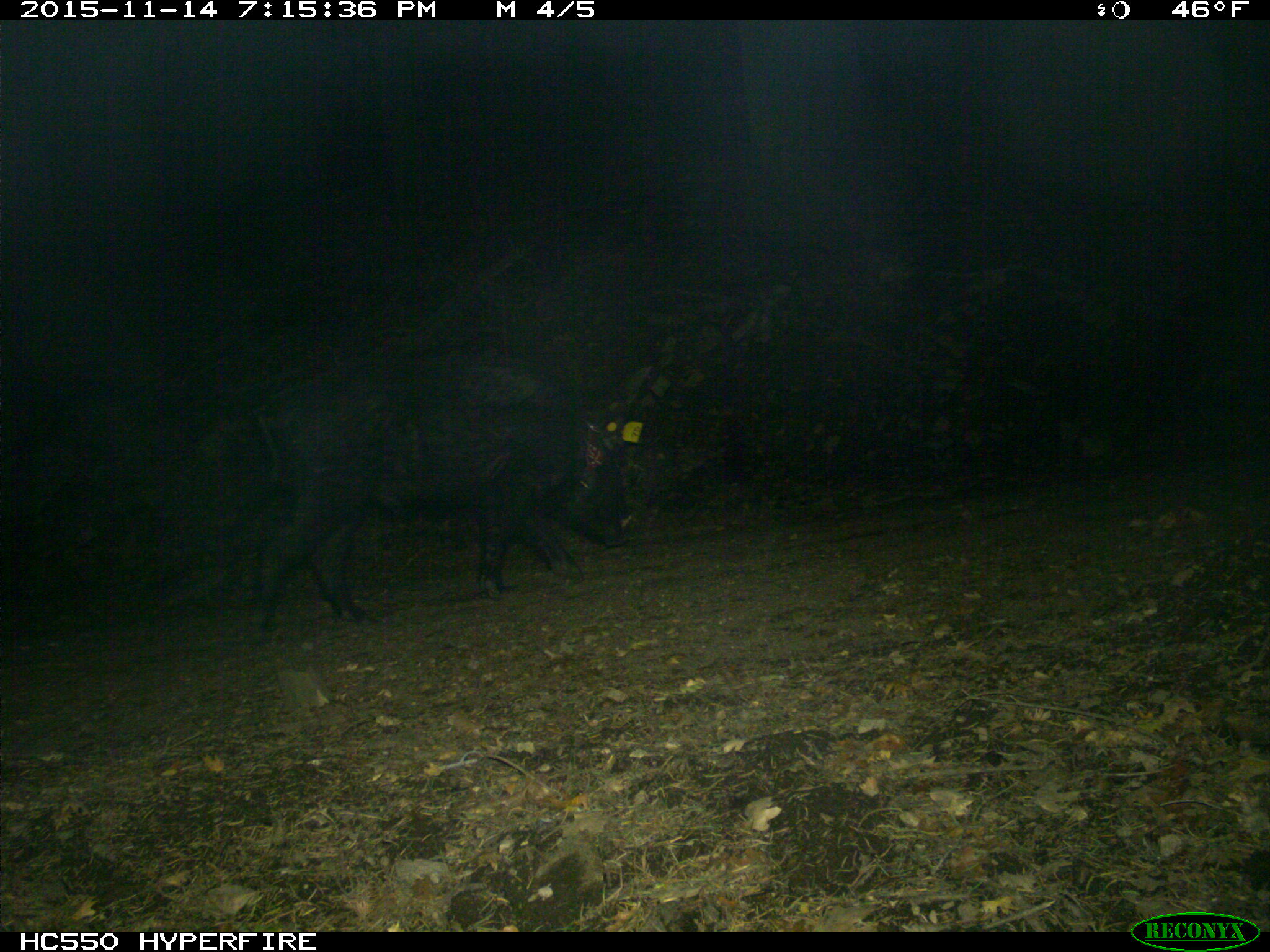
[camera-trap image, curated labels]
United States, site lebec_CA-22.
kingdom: Animalia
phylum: Chordata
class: Mammalia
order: Artiodactyla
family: Suidae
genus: Sus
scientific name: Sus scrofa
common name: wild boar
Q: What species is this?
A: Sus scrofa (wild boar).